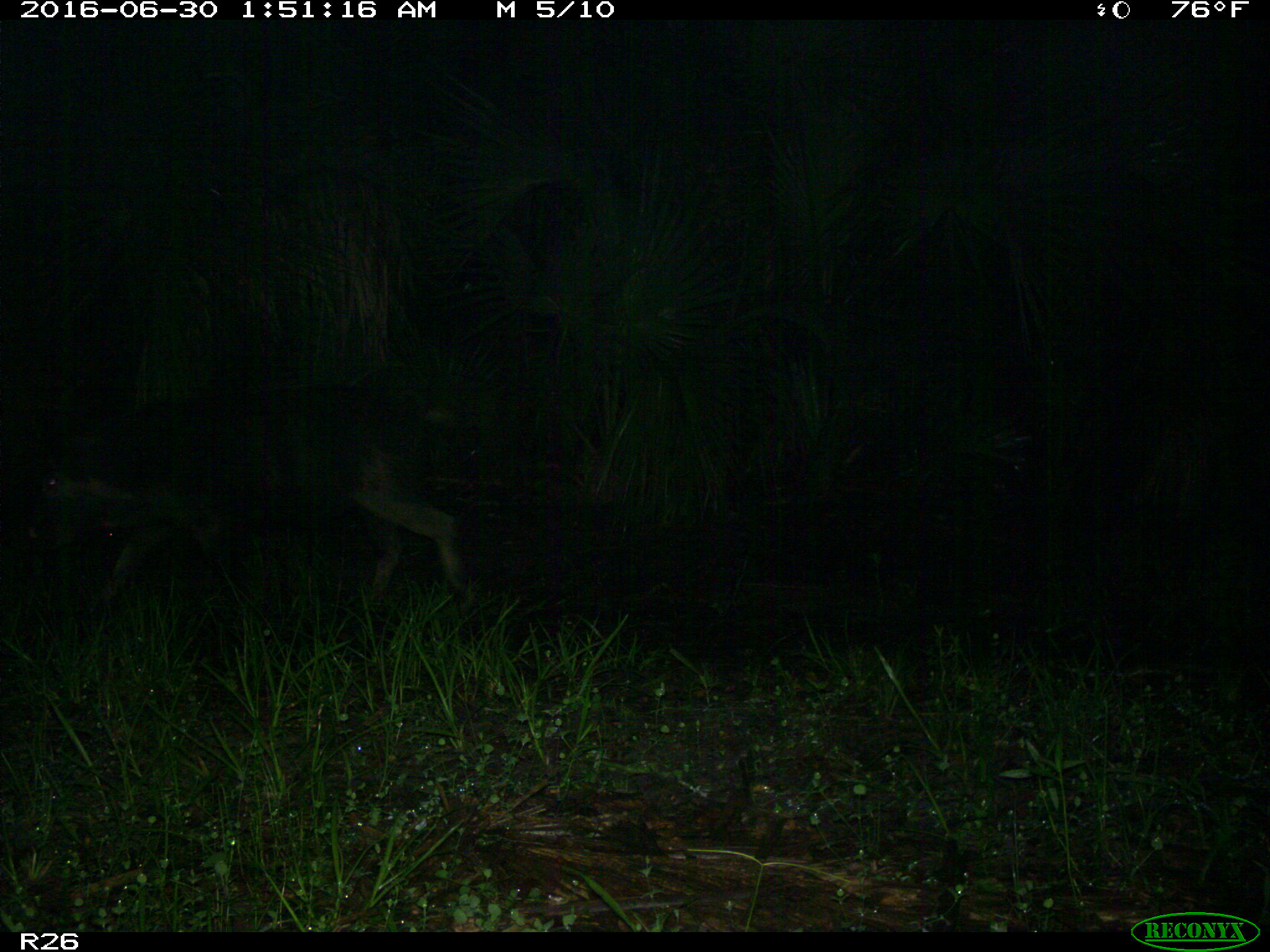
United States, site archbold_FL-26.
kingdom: Animalia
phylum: Chordata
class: Mammalia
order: Artiodactyla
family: Suidae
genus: Sus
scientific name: Sus scrofa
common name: wild boar